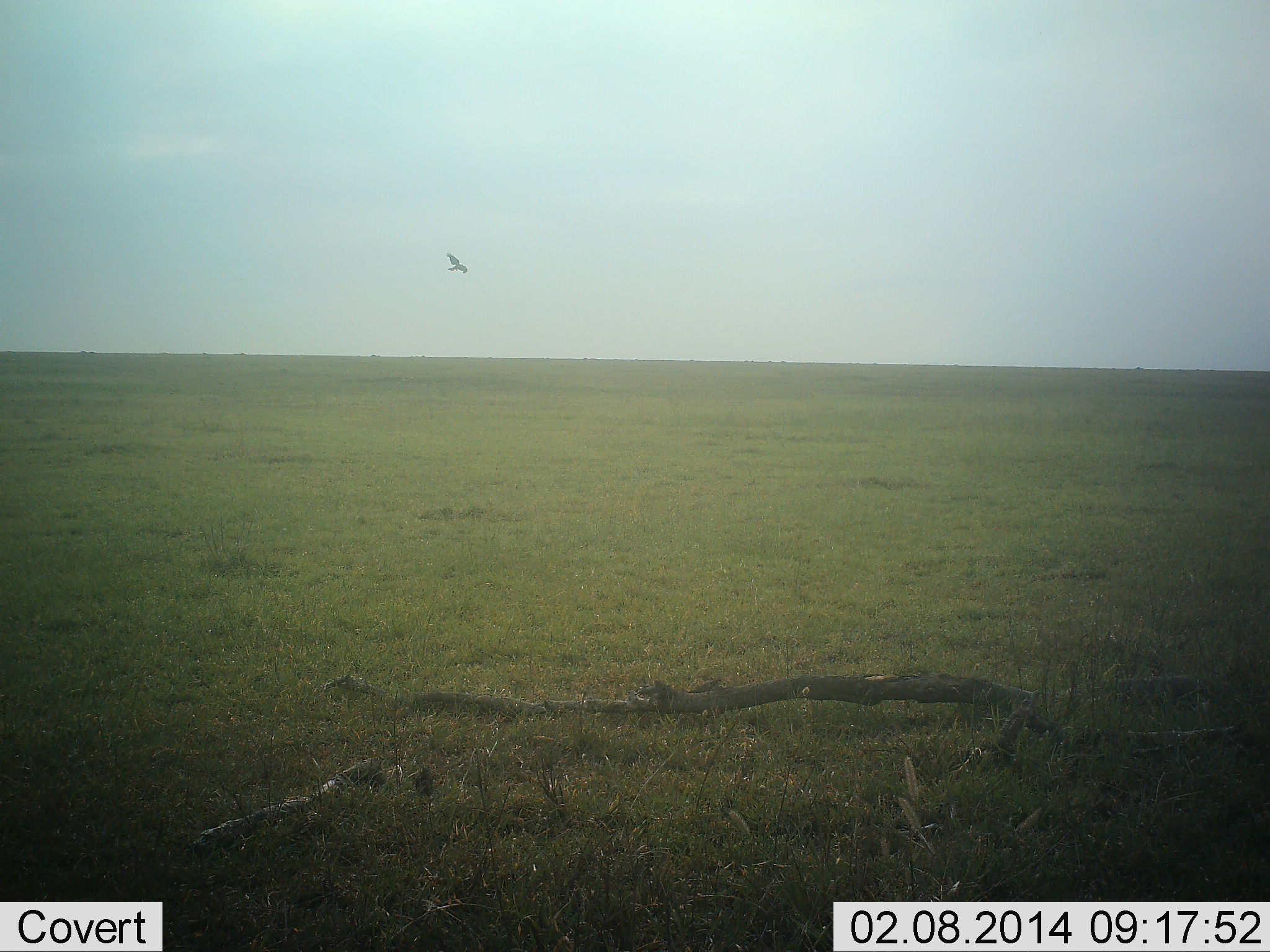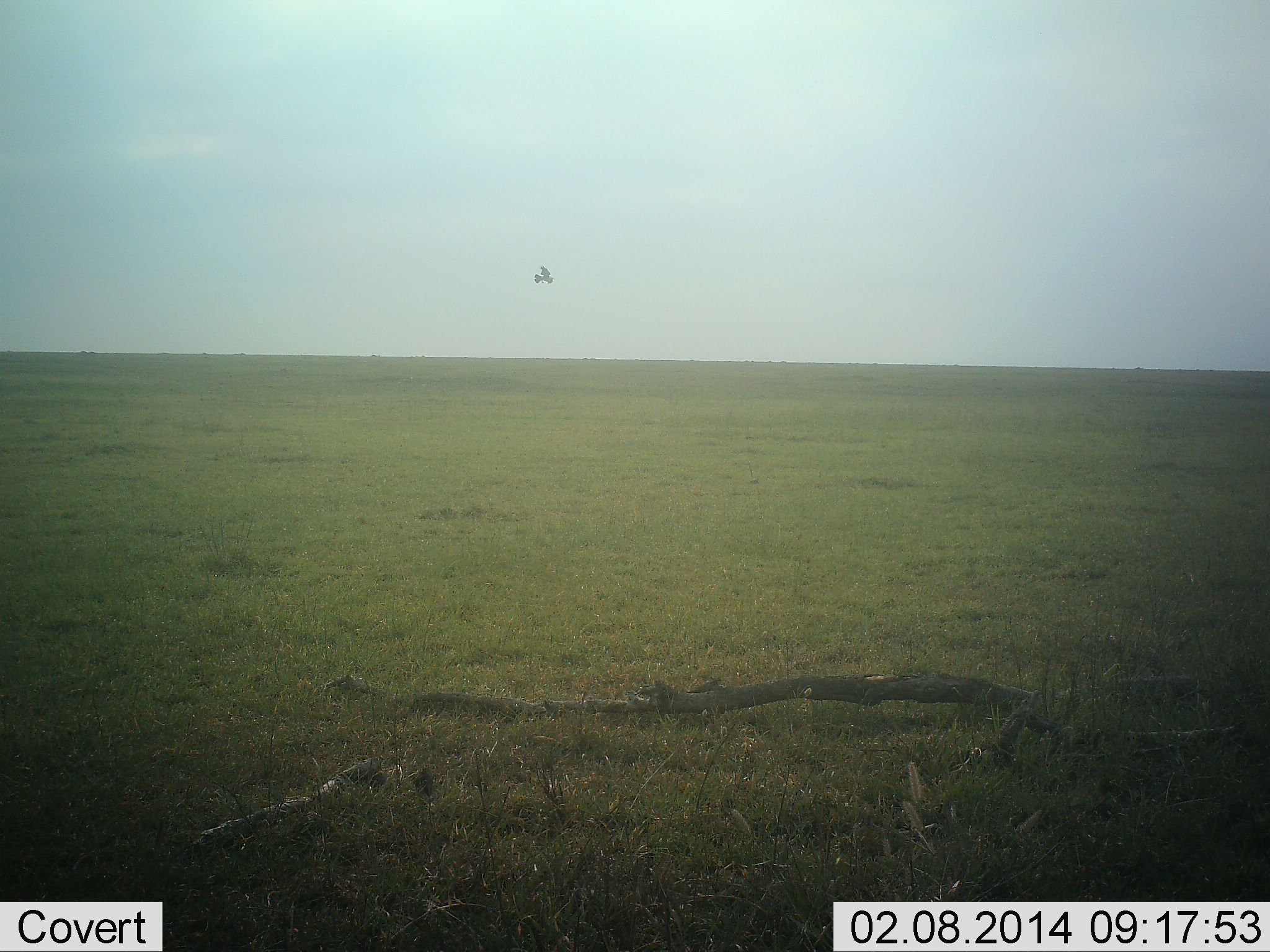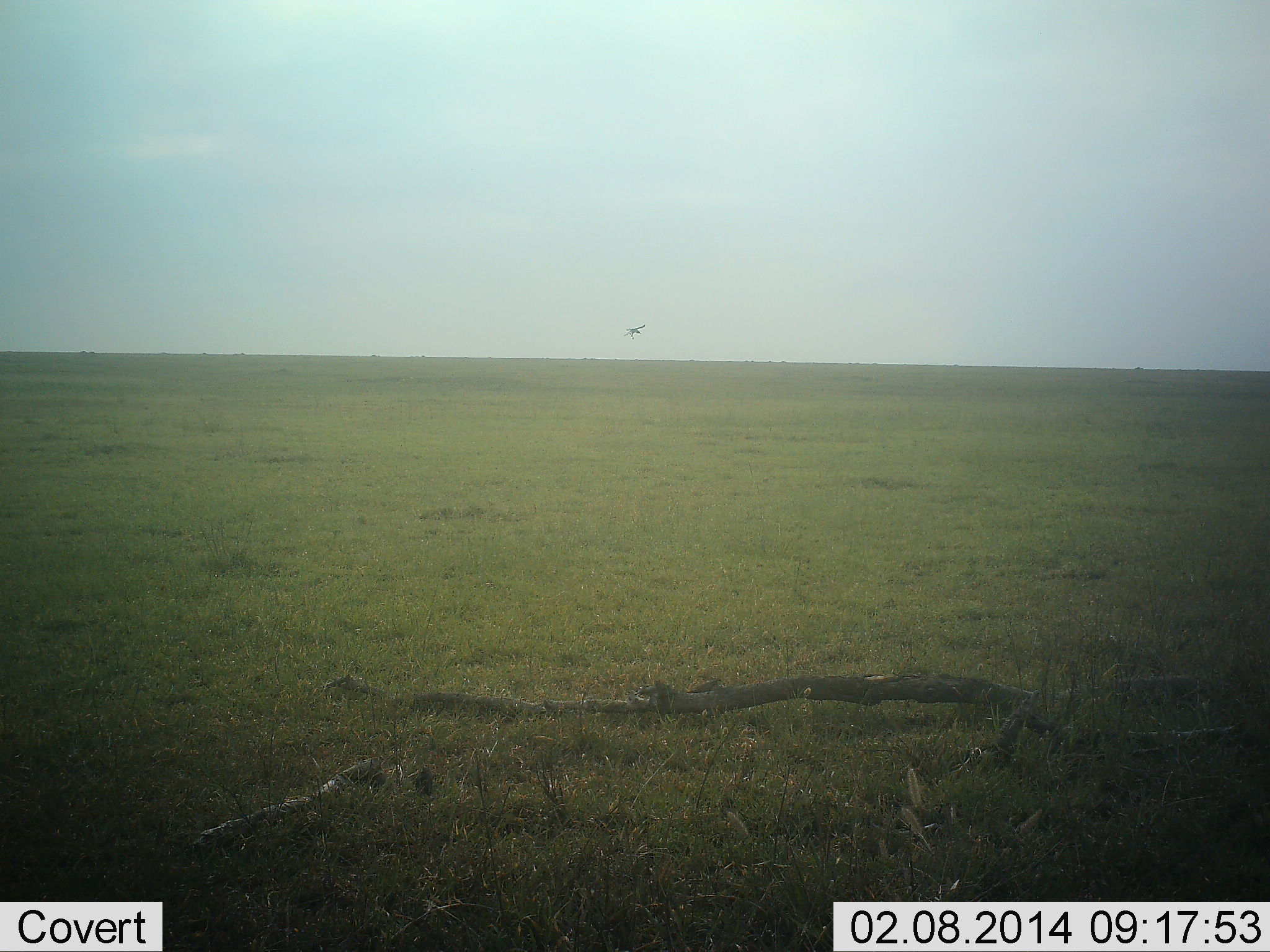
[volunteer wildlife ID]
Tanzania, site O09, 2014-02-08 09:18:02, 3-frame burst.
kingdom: Animalia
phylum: Chordata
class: Aves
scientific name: Aves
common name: bird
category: otherbird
Otherbird (bird) (Aves), count 1. Behavior (volunteer vote fractions): standing 0%, resting 0%, moving 100%, interacting 0%. Young present (vote fraction): 0%. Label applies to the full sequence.